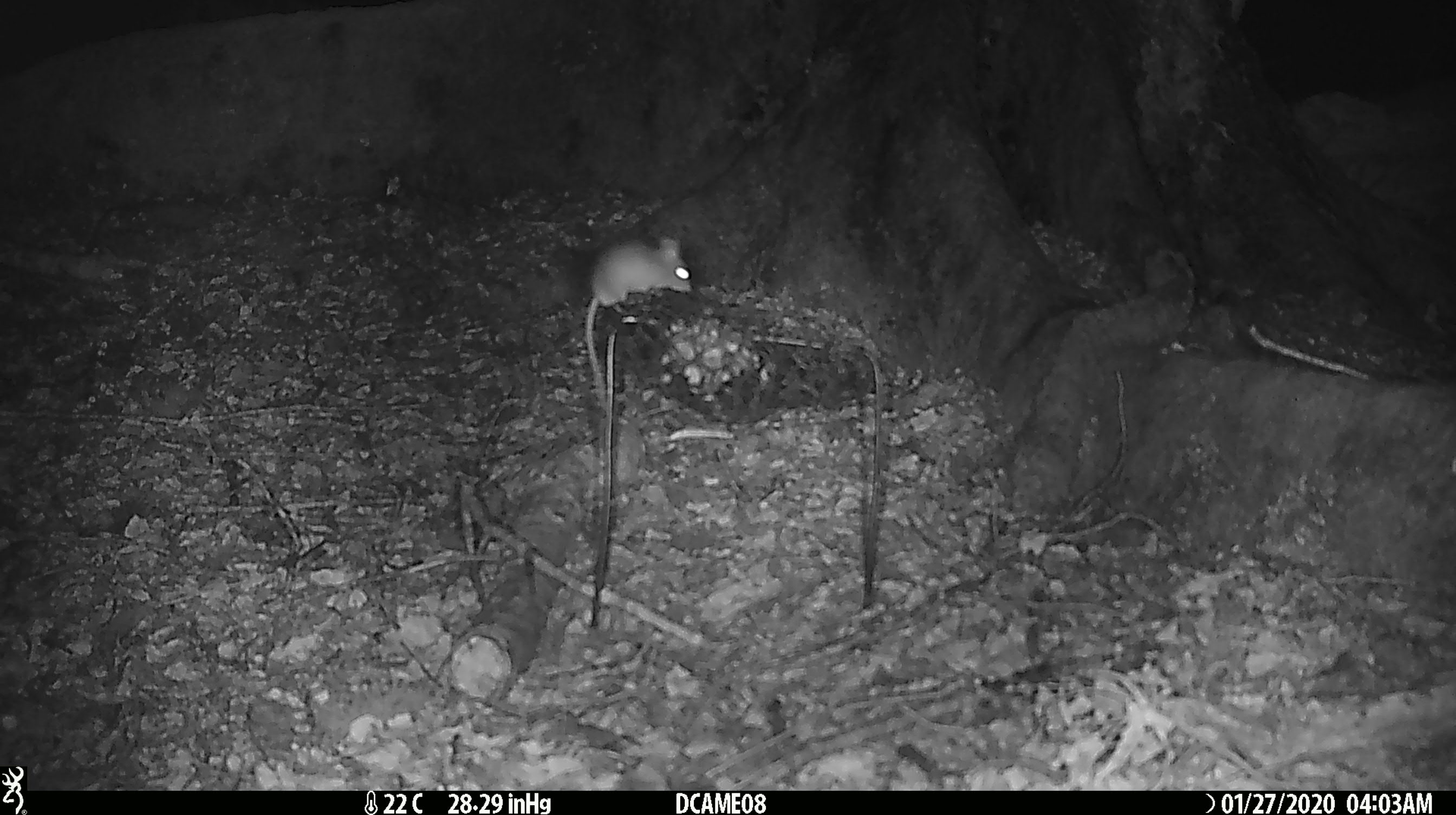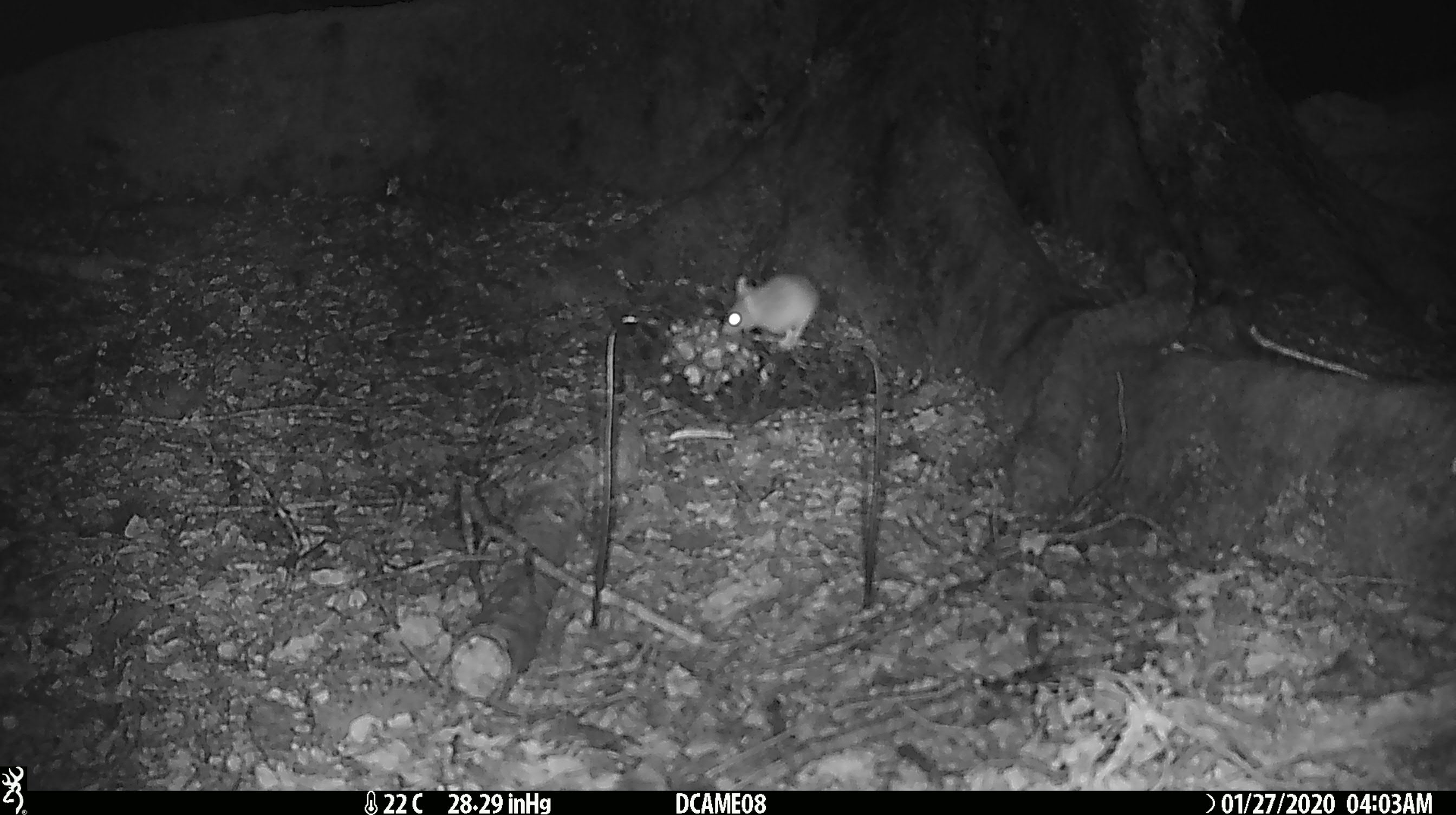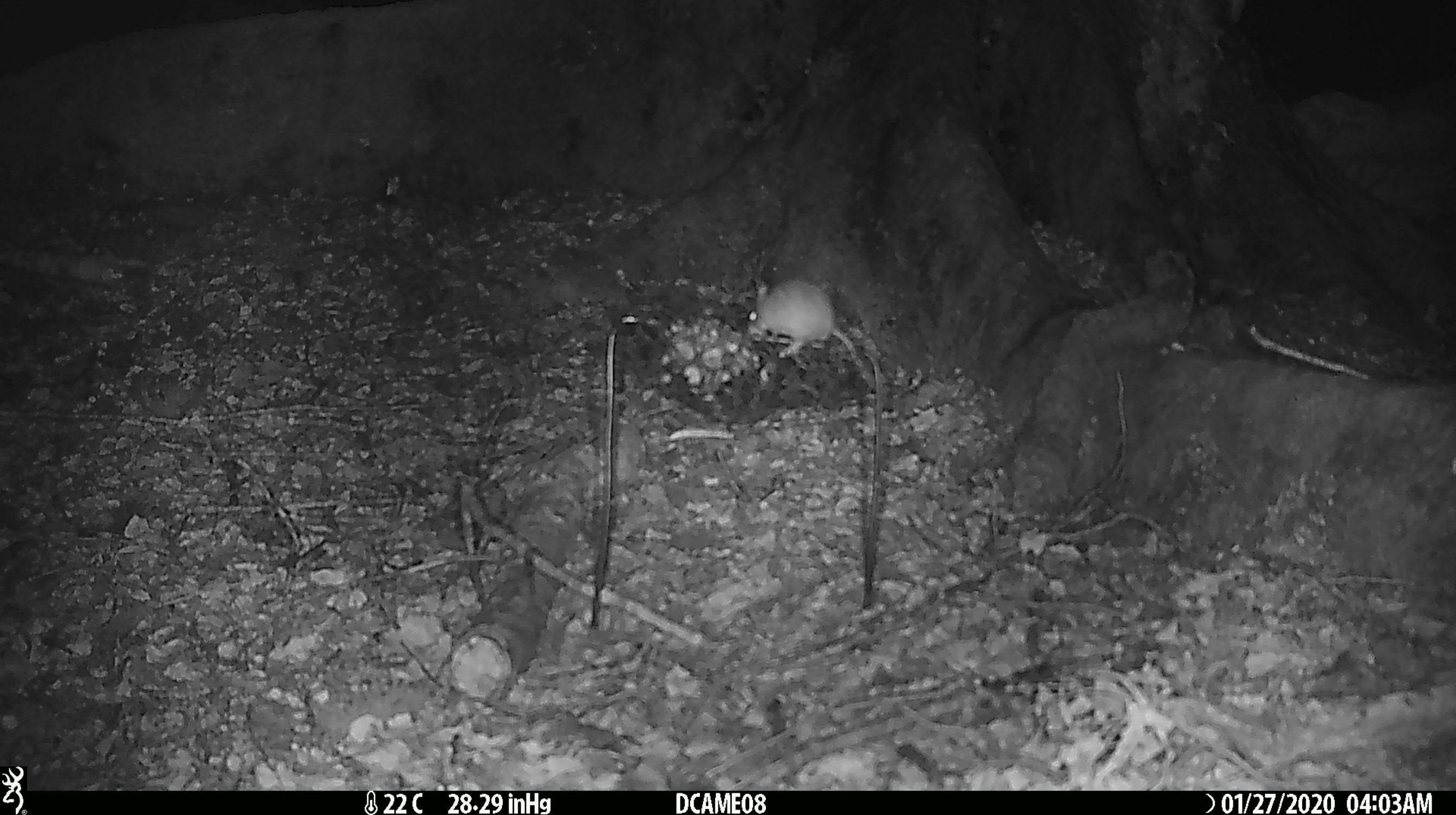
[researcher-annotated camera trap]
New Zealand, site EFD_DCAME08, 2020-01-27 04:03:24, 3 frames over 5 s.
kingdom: Animalia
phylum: Chordata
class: Mammalia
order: Rodentia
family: Muridae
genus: Mus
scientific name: Mus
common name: mouse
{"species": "mouse (Mus)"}